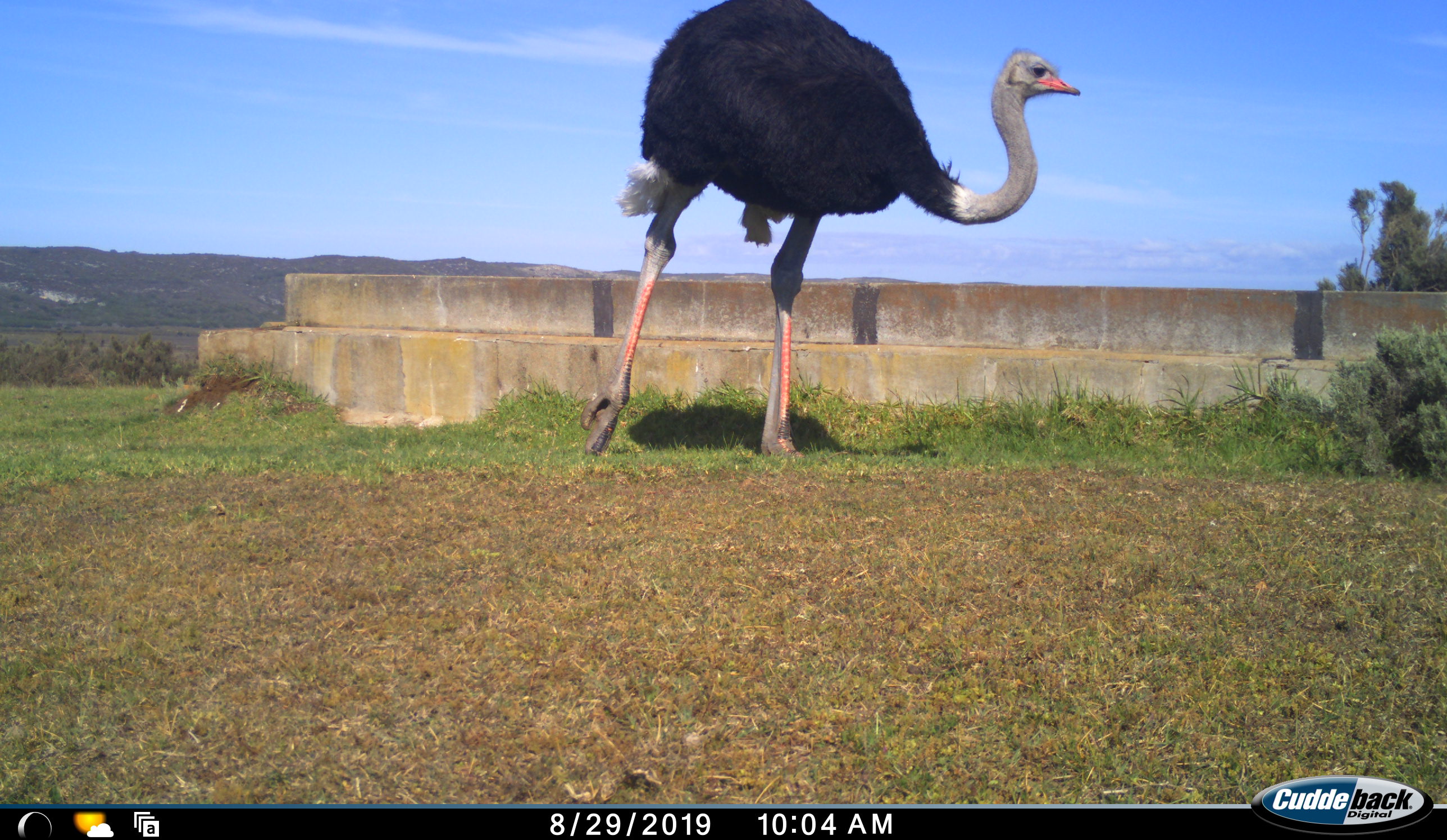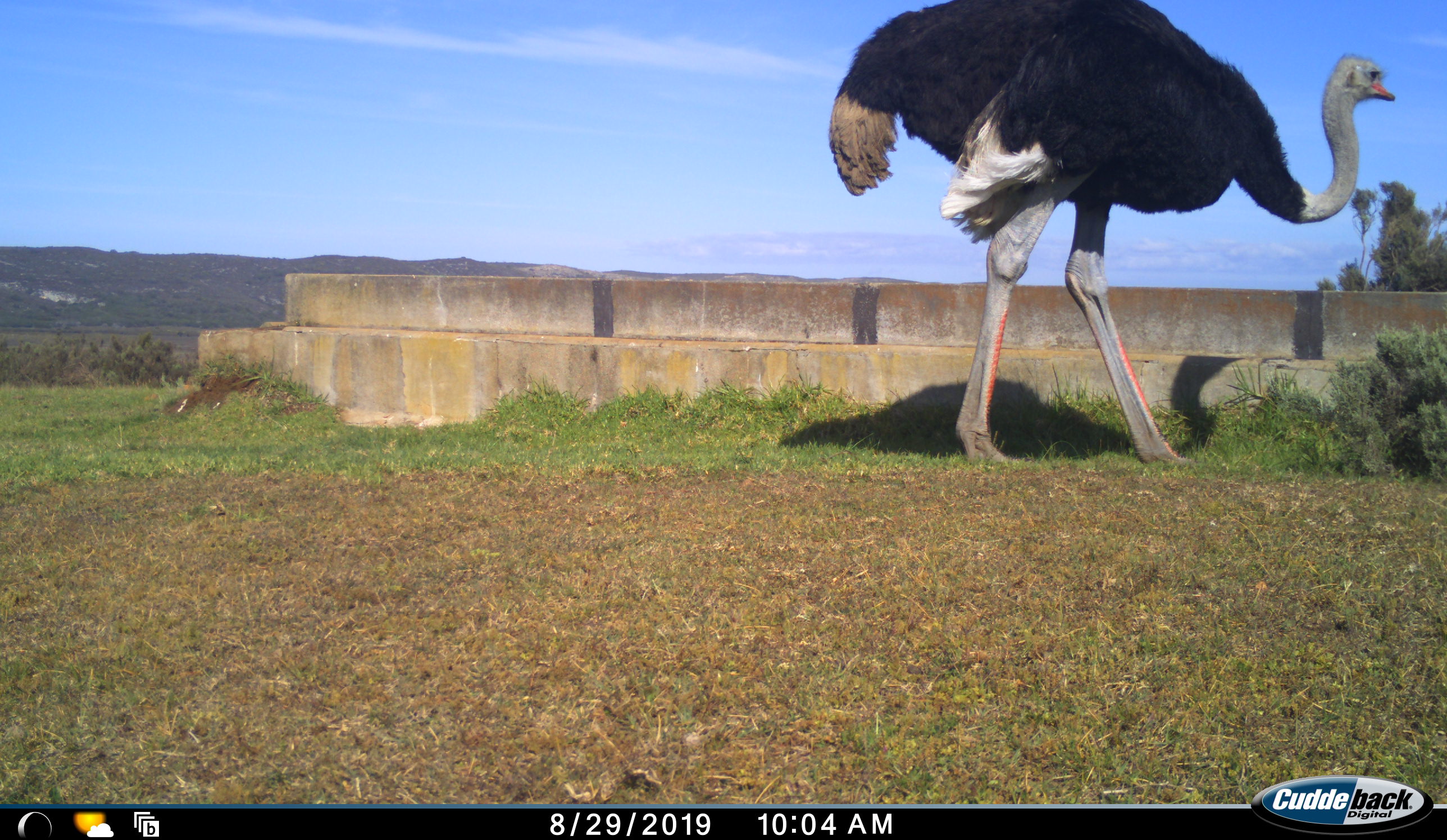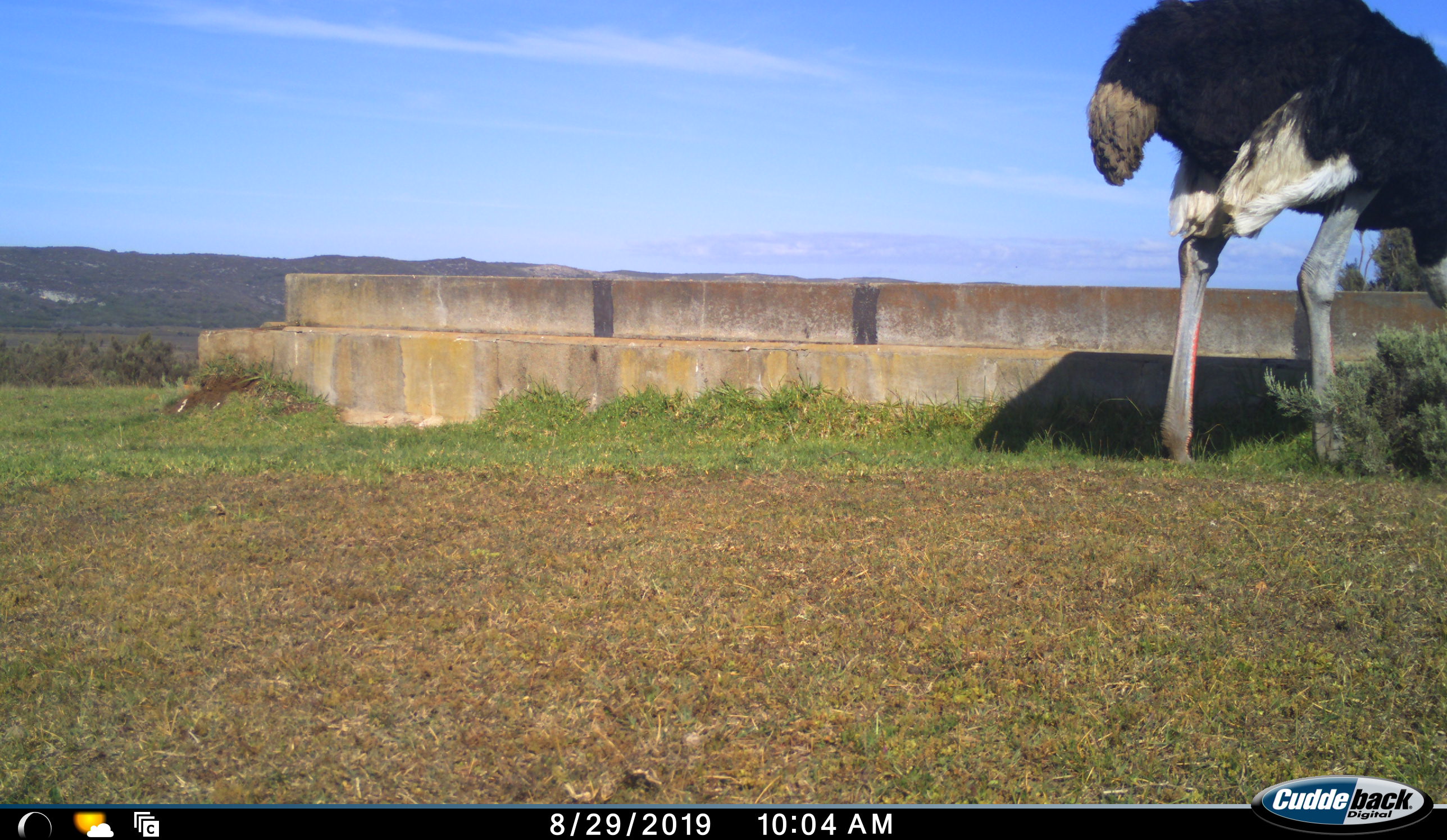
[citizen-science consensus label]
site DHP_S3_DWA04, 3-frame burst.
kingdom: Animalia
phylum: Chordata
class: Aves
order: Struthioniformes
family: Struthionidae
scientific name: Struthionidae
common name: ostrich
Ostrich (Struthionidae), count 1. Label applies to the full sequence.